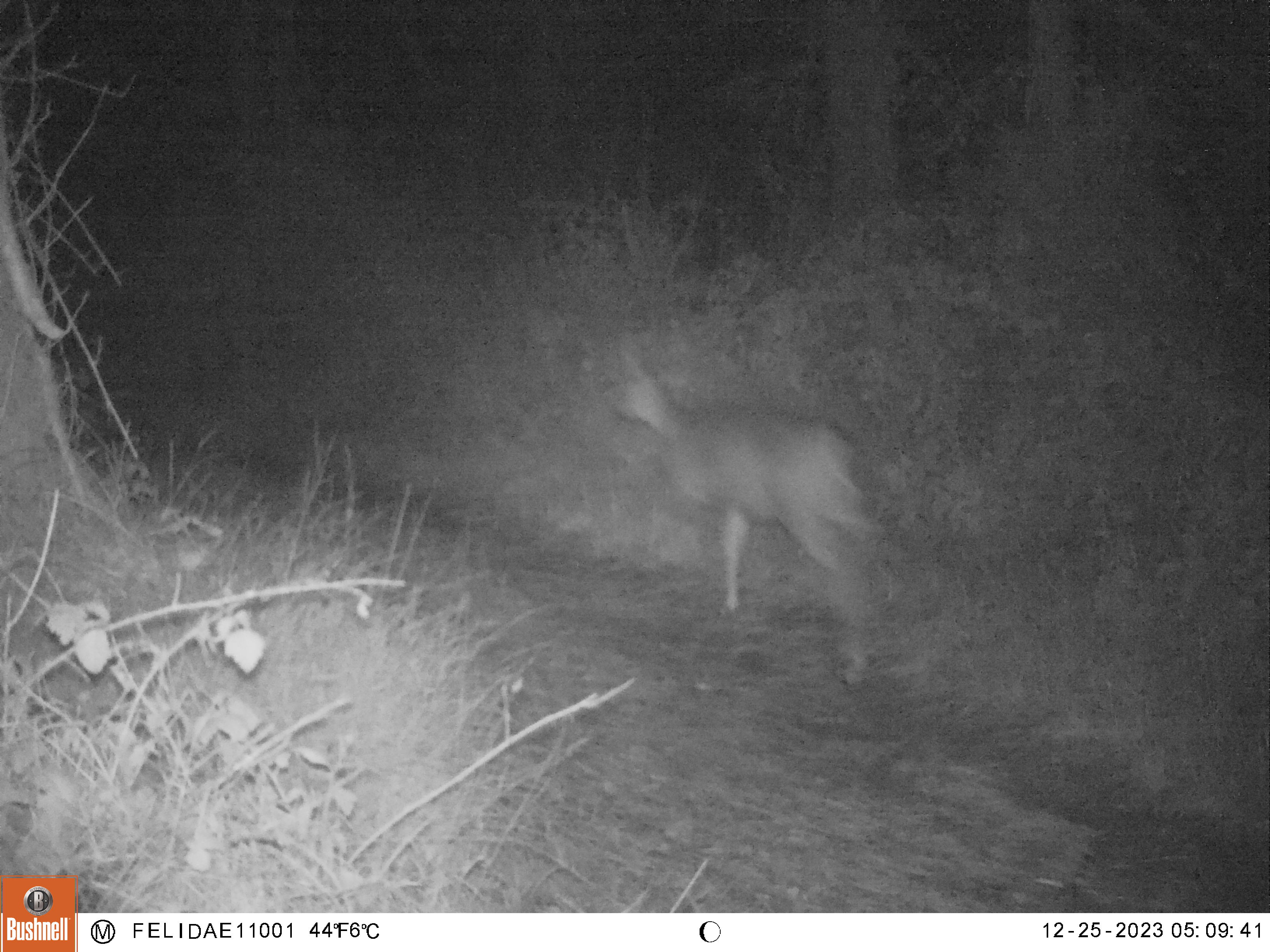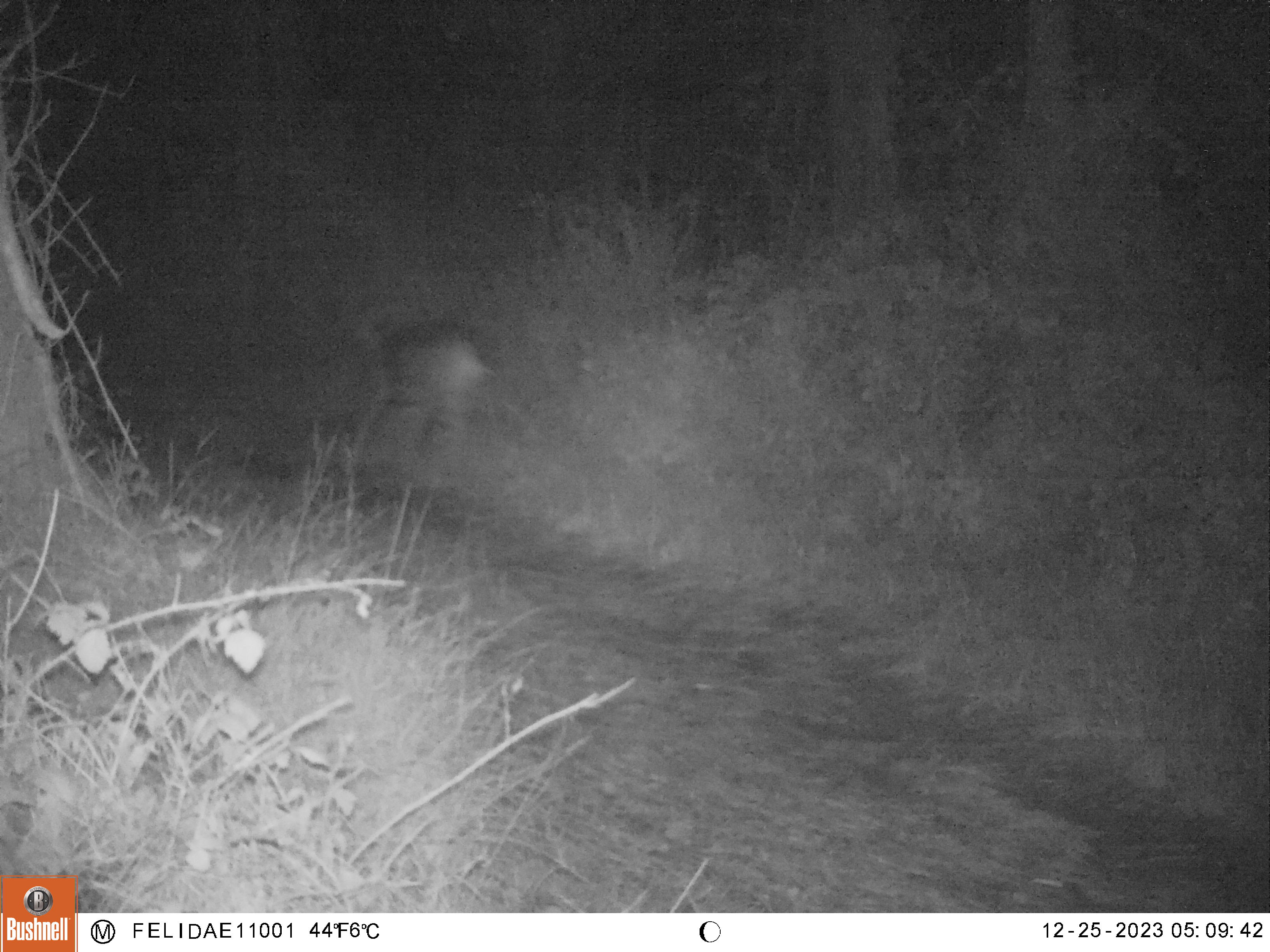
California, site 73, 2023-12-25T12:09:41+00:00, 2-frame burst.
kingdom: Animalia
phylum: Chordata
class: Mammalia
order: Artiodactyla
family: Cervidae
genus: Odocoileus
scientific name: Odocoileus hemionus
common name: mule deer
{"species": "mule deer (Odocoileus hemionus)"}